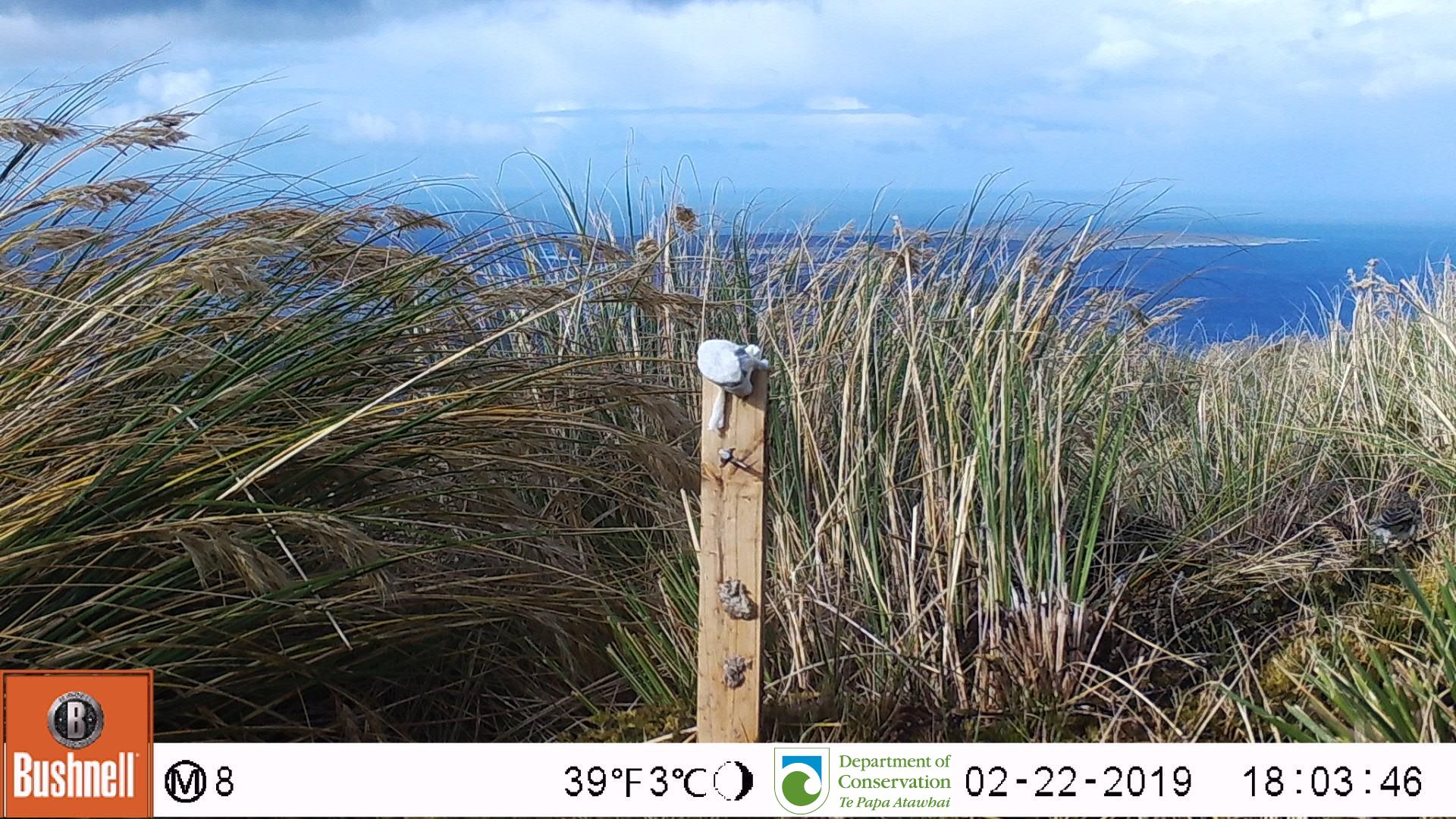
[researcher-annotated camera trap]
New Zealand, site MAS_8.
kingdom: Animalia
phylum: Chordata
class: Aves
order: Passeriformes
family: Motacillidae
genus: Anthus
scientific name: Anthus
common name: pipit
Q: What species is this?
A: Pipit (Anthus).